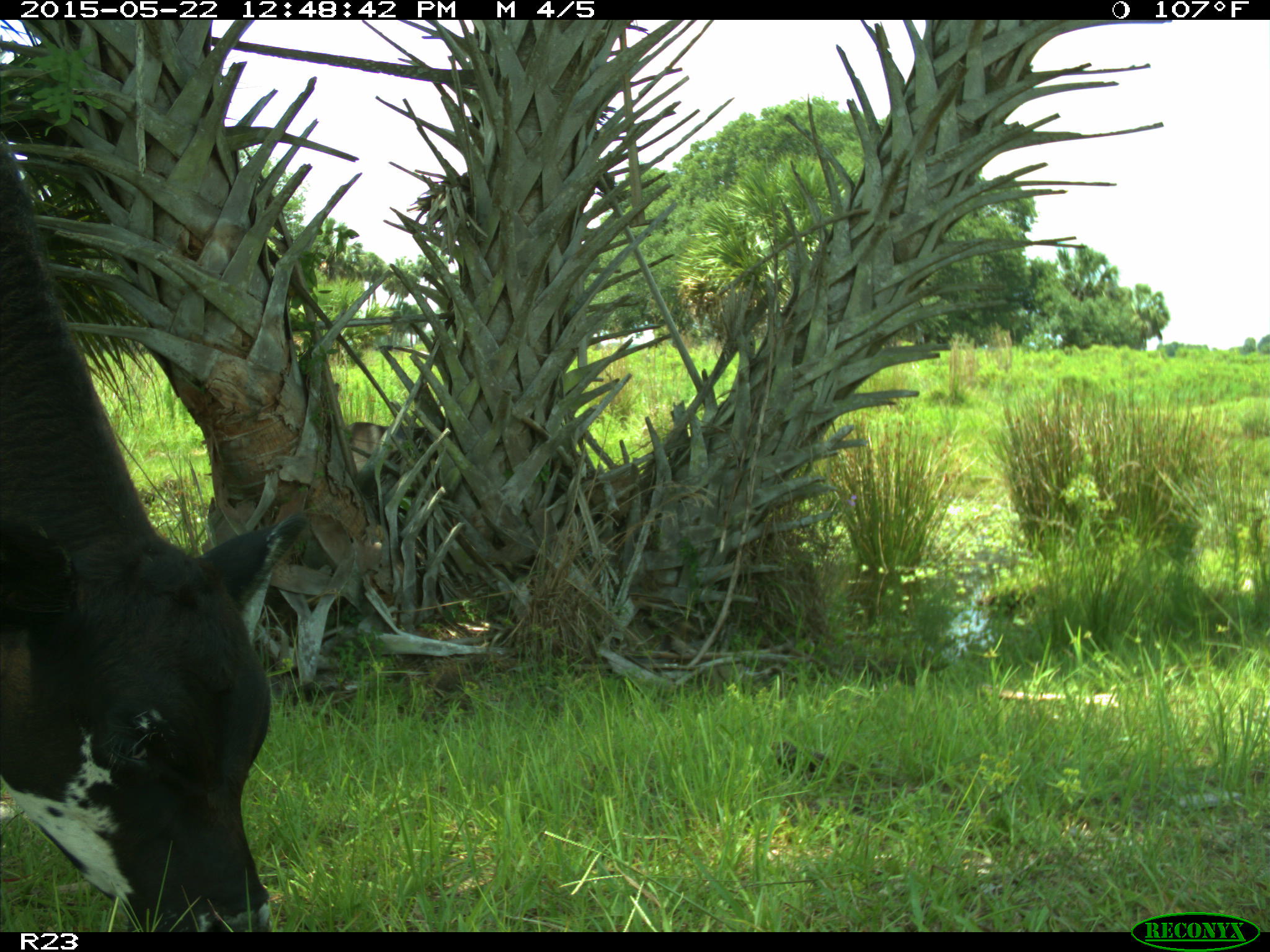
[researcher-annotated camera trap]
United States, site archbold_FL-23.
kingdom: Animalia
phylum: Chordata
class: Mammalia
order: Artiodactyla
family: Bovidae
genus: Bos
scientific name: Bos taurus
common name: domestic cow